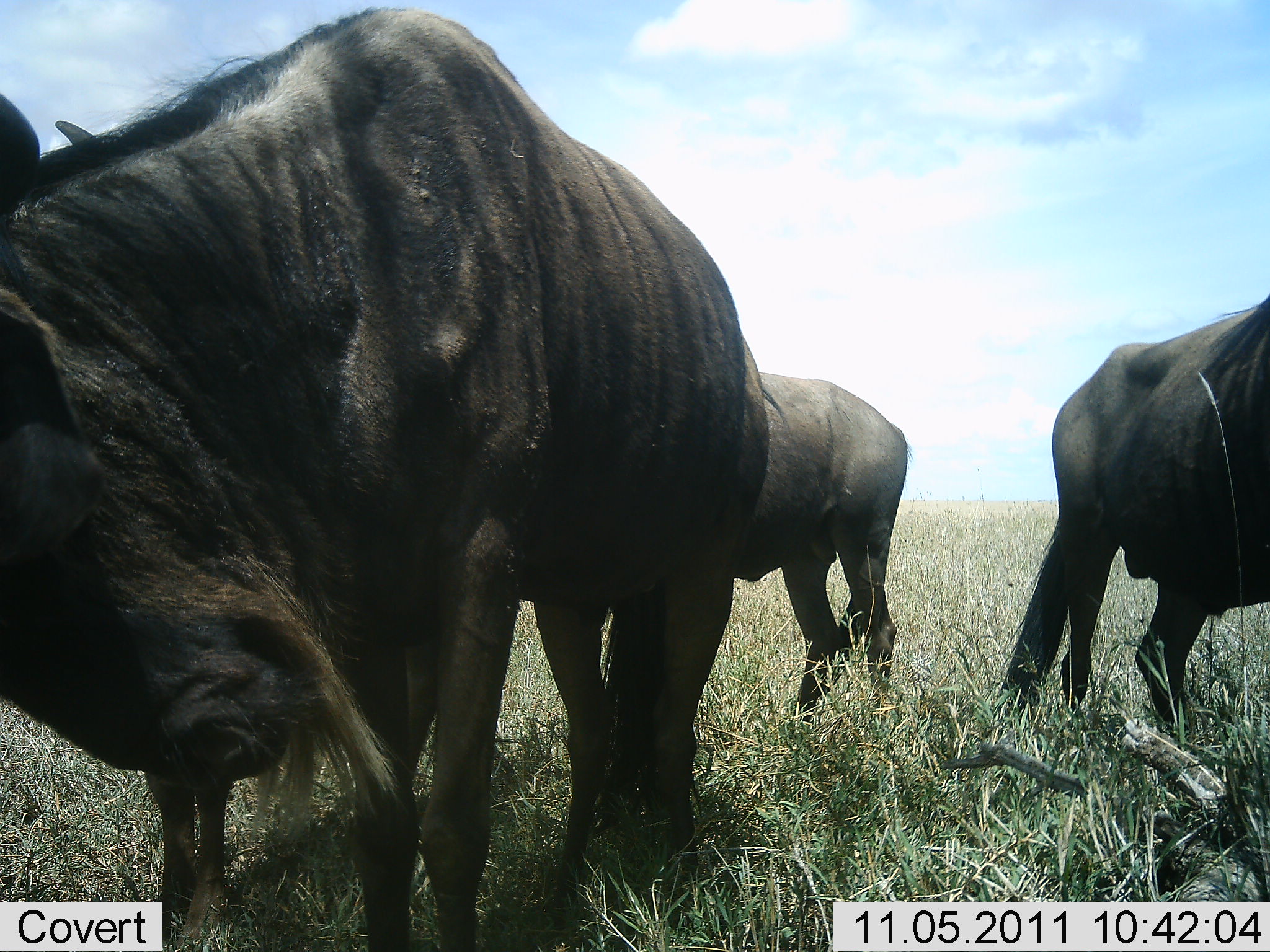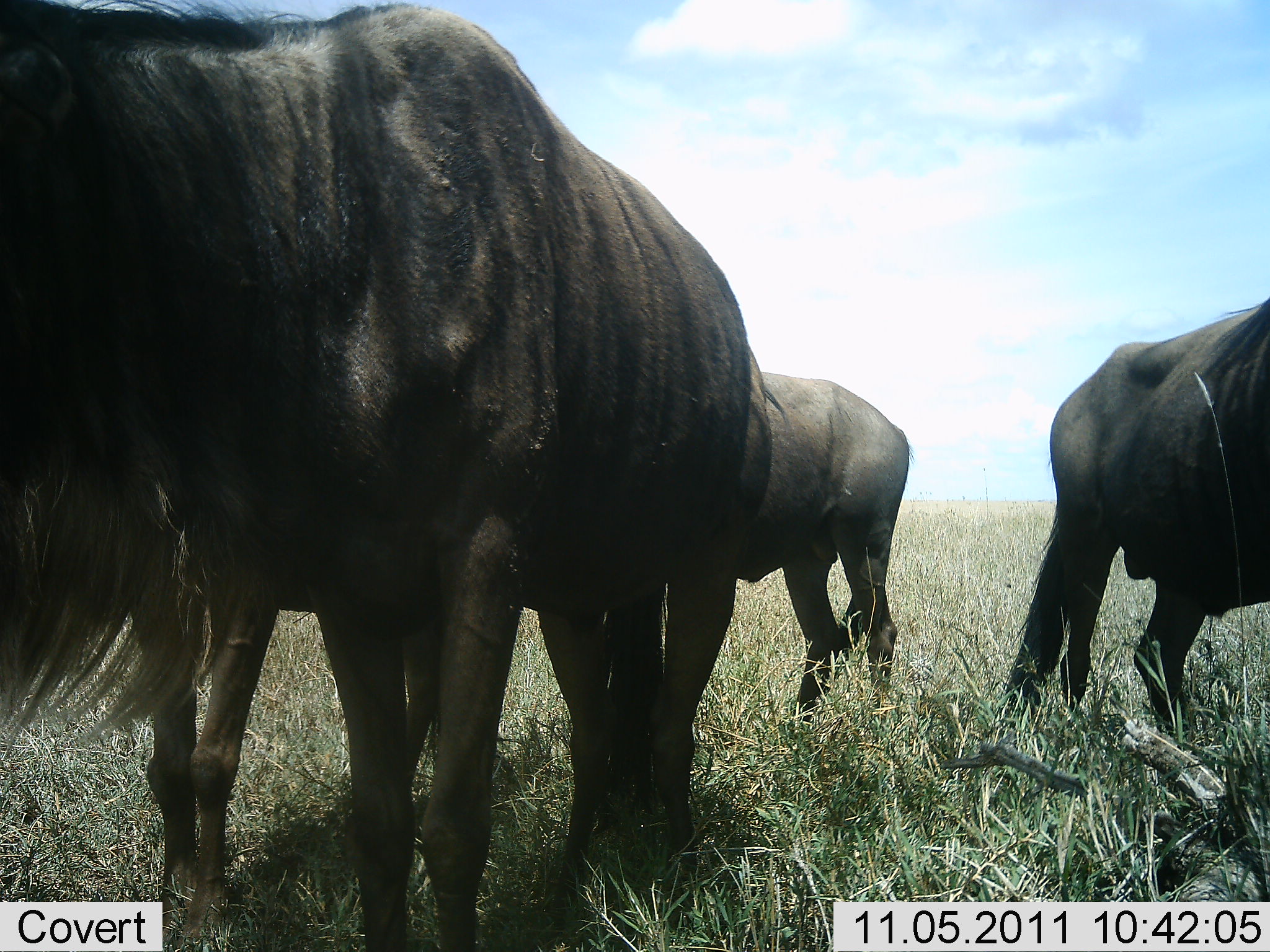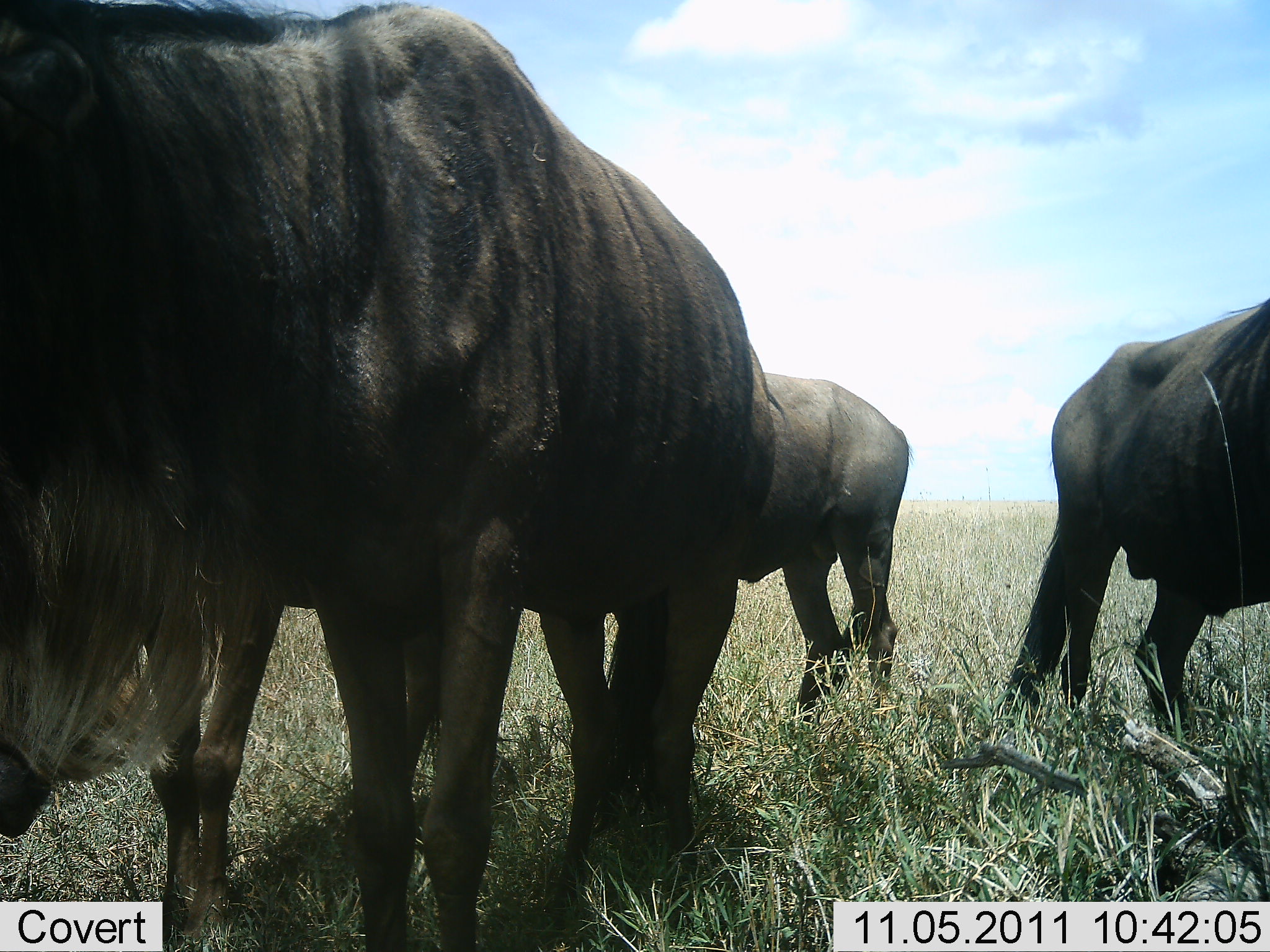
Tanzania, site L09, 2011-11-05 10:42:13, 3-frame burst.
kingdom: Animalia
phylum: Chordata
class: Mammalia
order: Artiodactyla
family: Bovidae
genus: Connochaetes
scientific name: Connochaetes taurinus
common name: blue wildebeest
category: wildebeest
Wildebeest (blue wildebeest) (Connochaetes taurinus), count 3. Behavior (volunteer vote fractions): standing 80%, resting 10%, moving 0%, interacting 0%. Young present (vote fraction): 0%. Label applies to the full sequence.